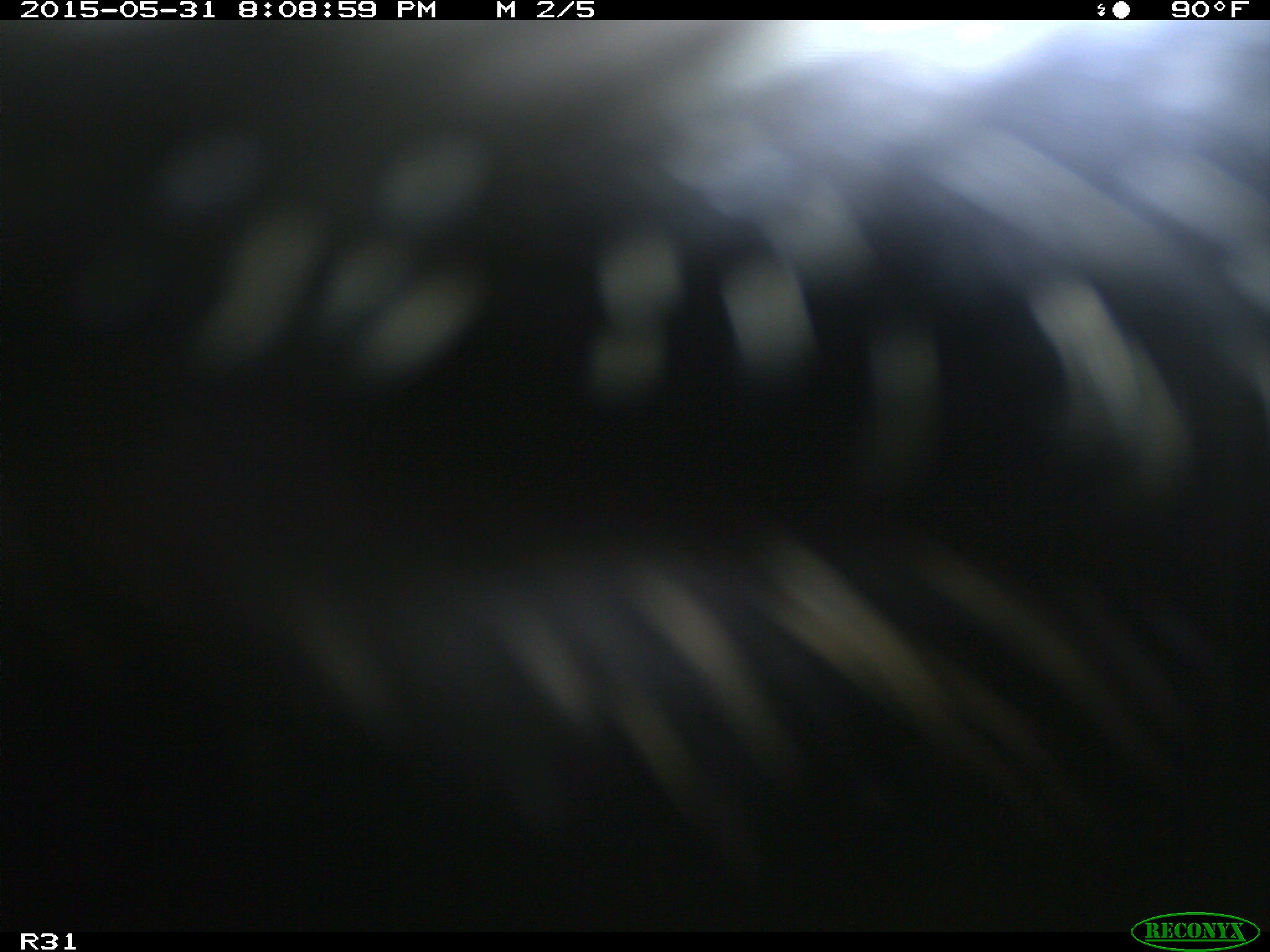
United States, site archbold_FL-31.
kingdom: Animalia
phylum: Chordata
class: Mammalia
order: Artiodactyla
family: Bovidae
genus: Bos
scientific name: Bos taurus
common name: domestic cow